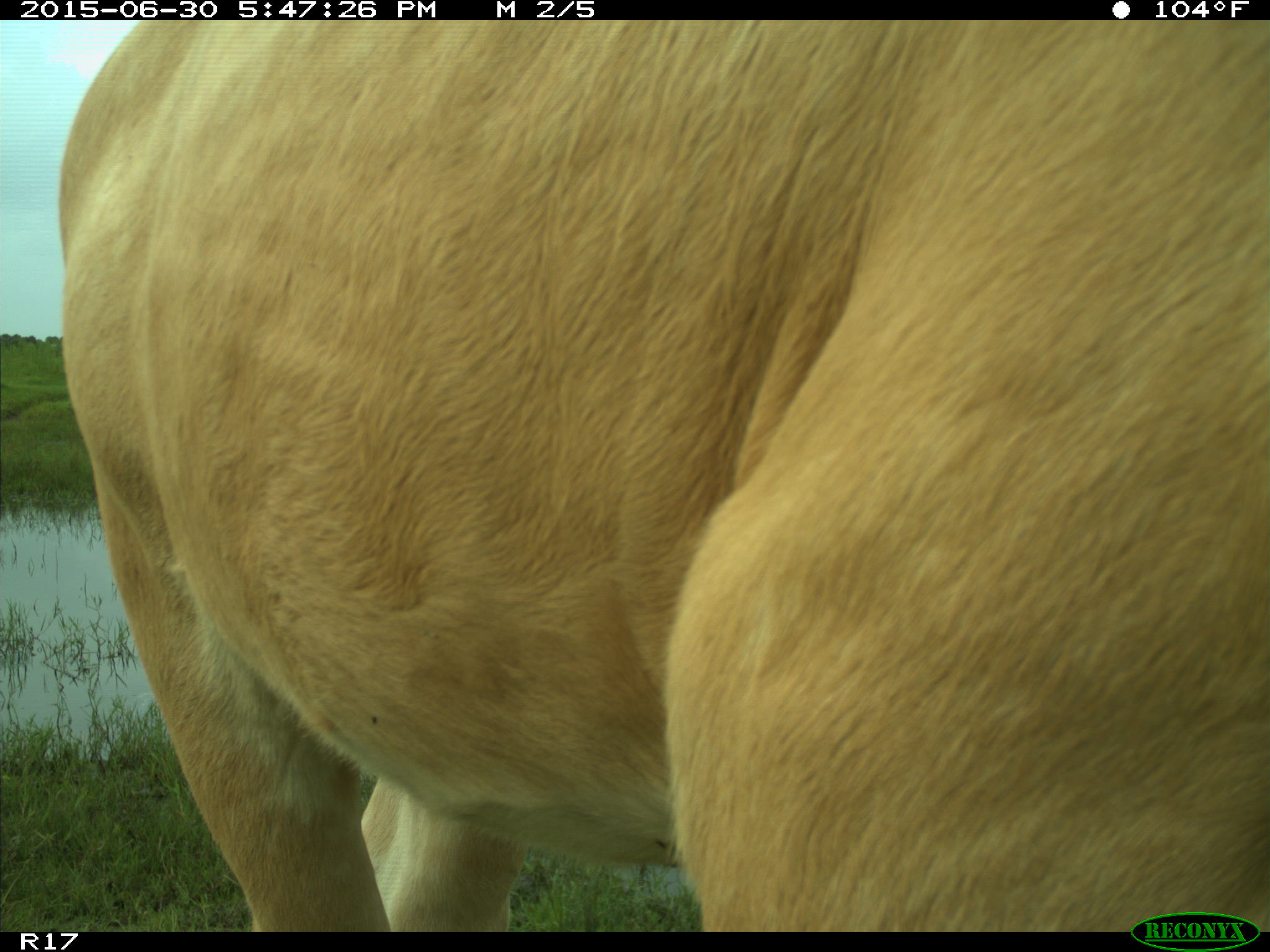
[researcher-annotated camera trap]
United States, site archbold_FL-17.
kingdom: Animalia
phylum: Chordata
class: Mammalia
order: Artiodactyla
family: Bovidae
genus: Bos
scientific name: Bos taurus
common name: domestic cow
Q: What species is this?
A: Bos taurus (domestic cow).